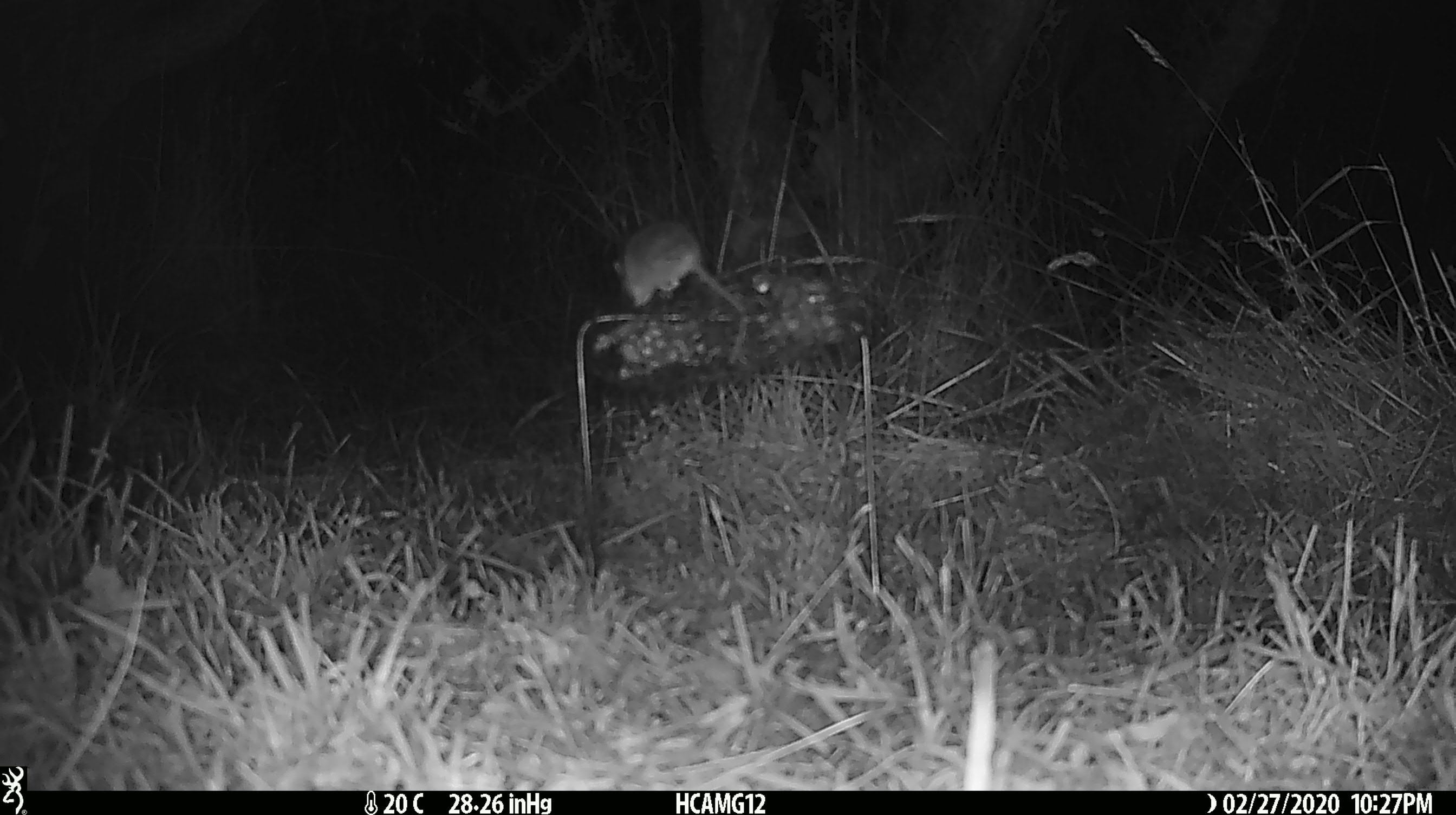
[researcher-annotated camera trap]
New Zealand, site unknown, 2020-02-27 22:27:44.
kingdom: Animalia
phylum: Chordata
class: Mammalia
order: Rodentia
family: Muridae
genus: Mus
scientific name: Mus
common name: mouse